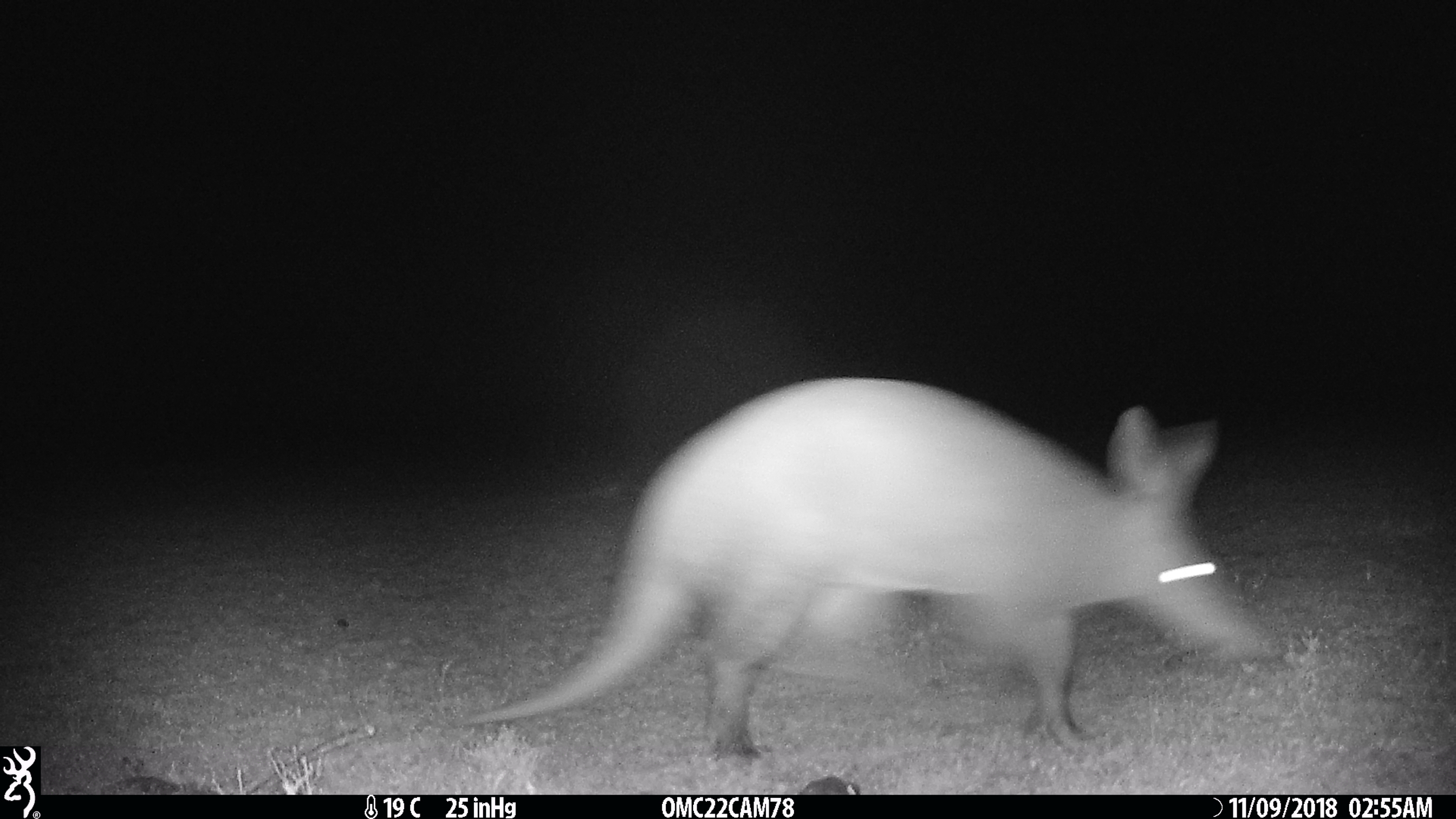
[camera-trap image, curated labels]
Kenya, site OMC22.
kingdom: Animalia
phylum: Chordata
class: Mammalia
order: Tubulidentata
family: Orycteropodidae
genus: Orycteropus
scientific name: Orycteropus afer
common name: aardvark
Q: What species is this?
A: Aardvark (Orycteropus afer).